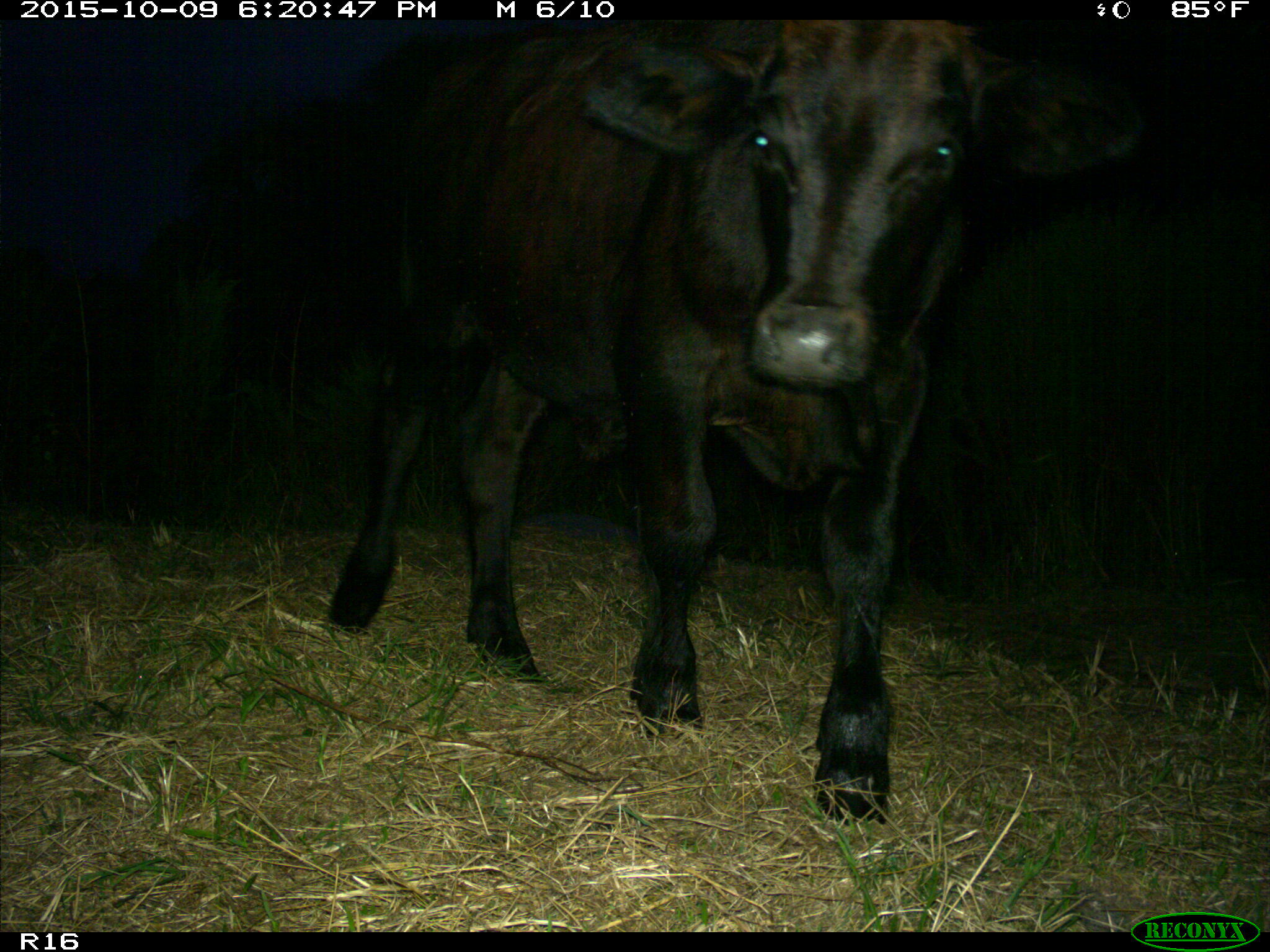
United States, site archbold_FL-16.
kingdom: Animalia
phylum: Chordata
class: Mammalia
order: Artiodactyla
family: Bovidae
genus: Bos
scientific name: Bos taurus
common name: domestic cow